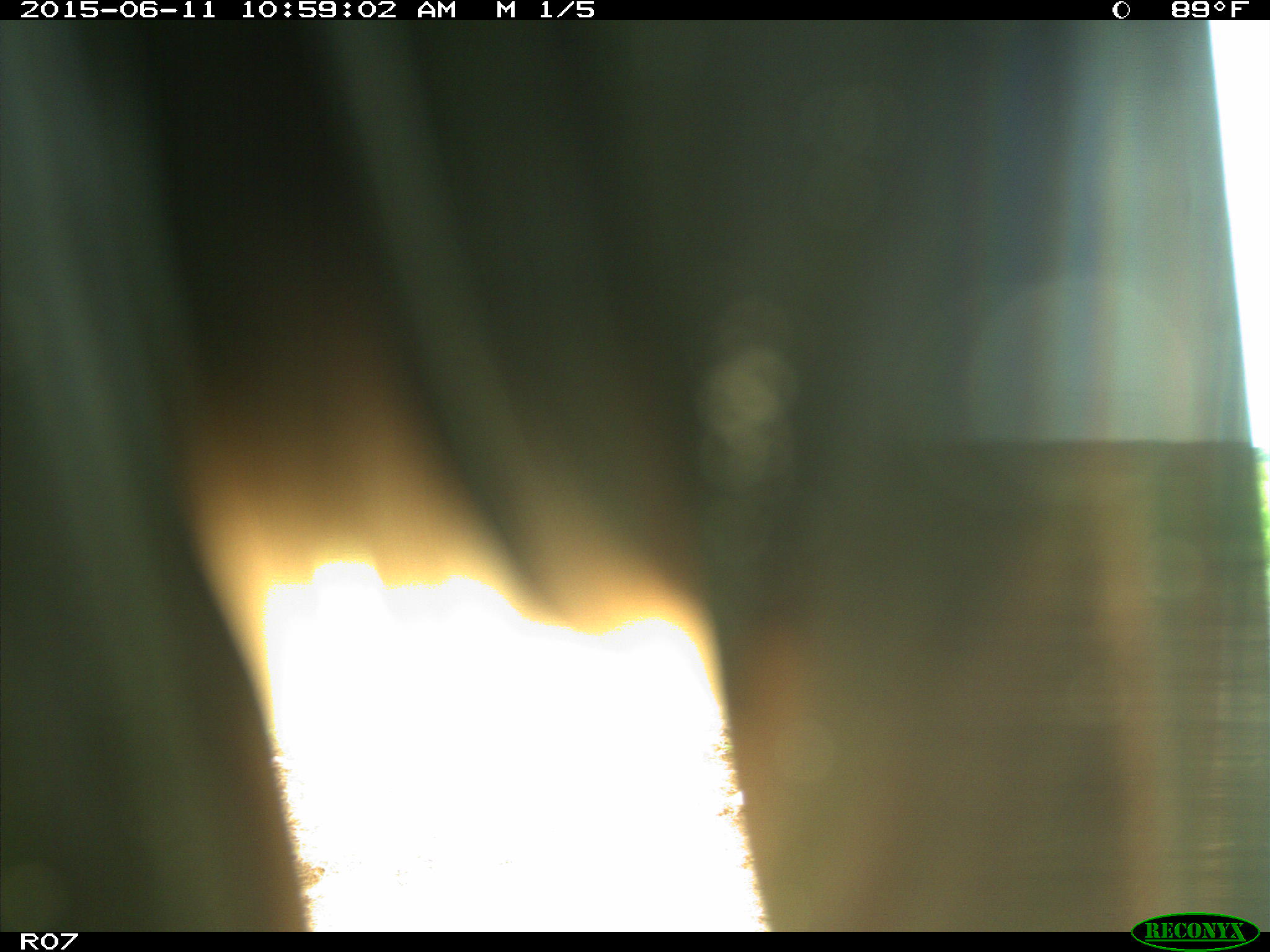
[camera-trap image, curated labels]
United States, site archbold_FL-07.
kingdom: Animalia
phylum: Chordata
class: Mammalia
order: Artiodactyla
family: Bovidae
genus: Bos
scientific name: Bos taurus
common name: domestic cow